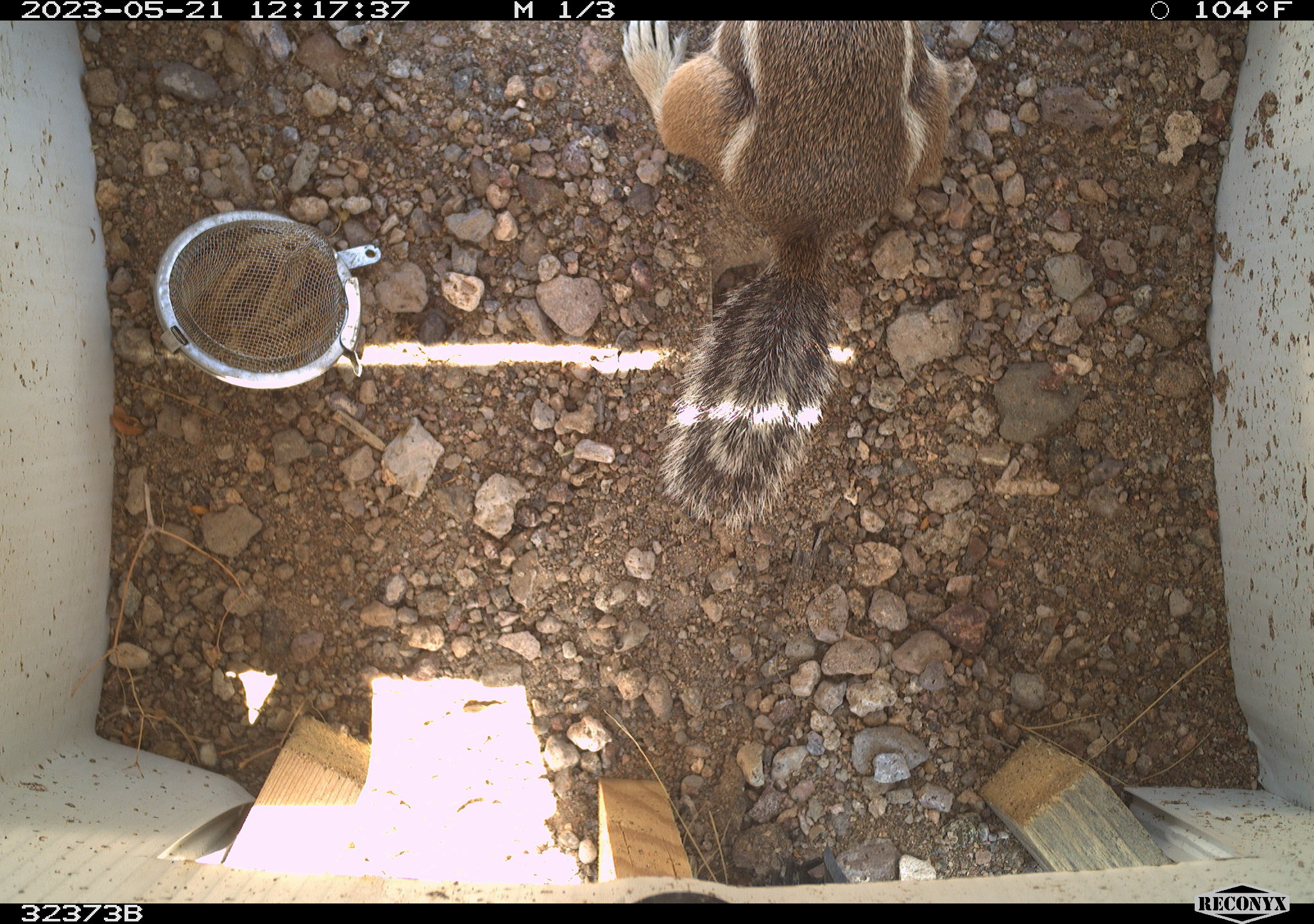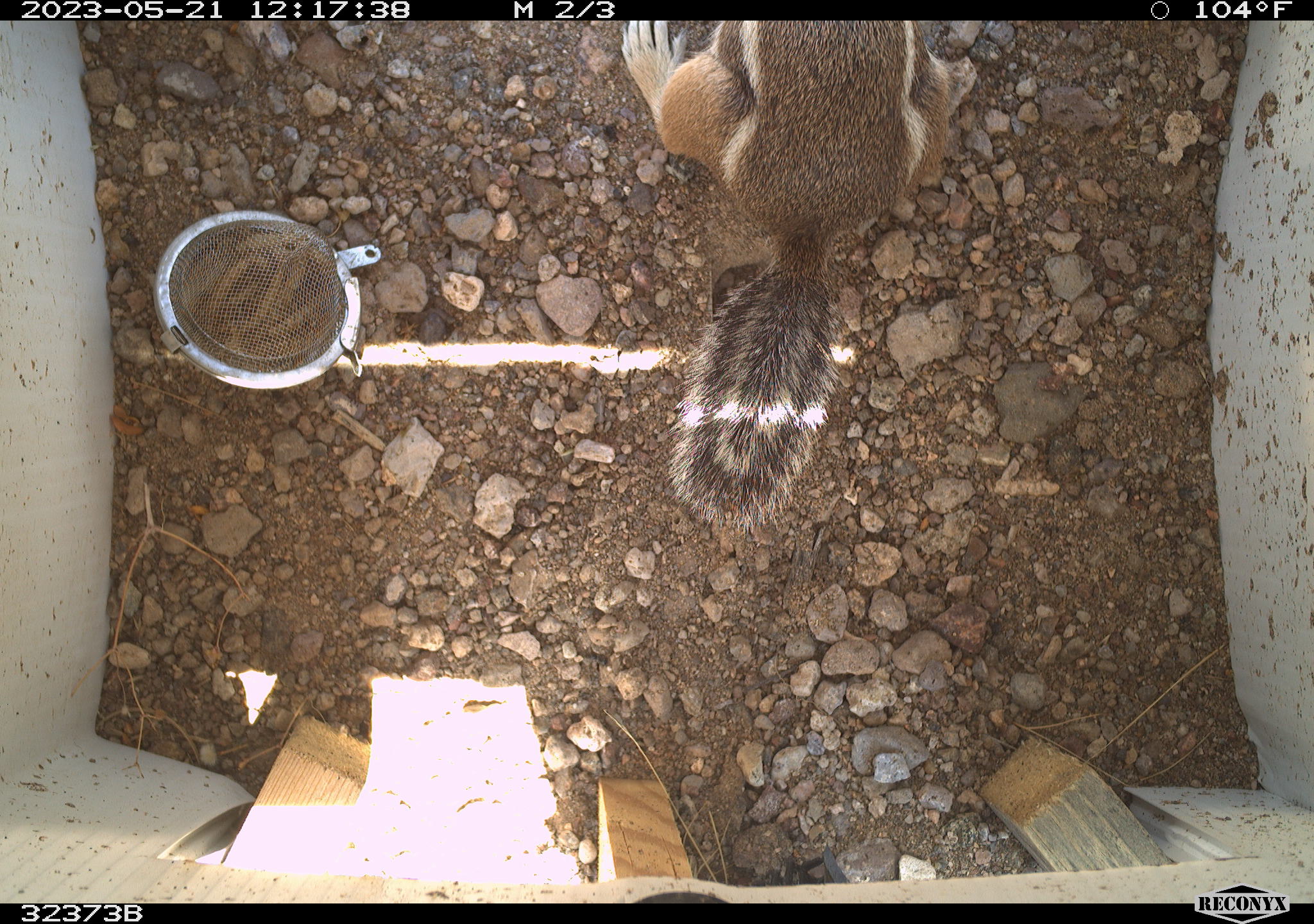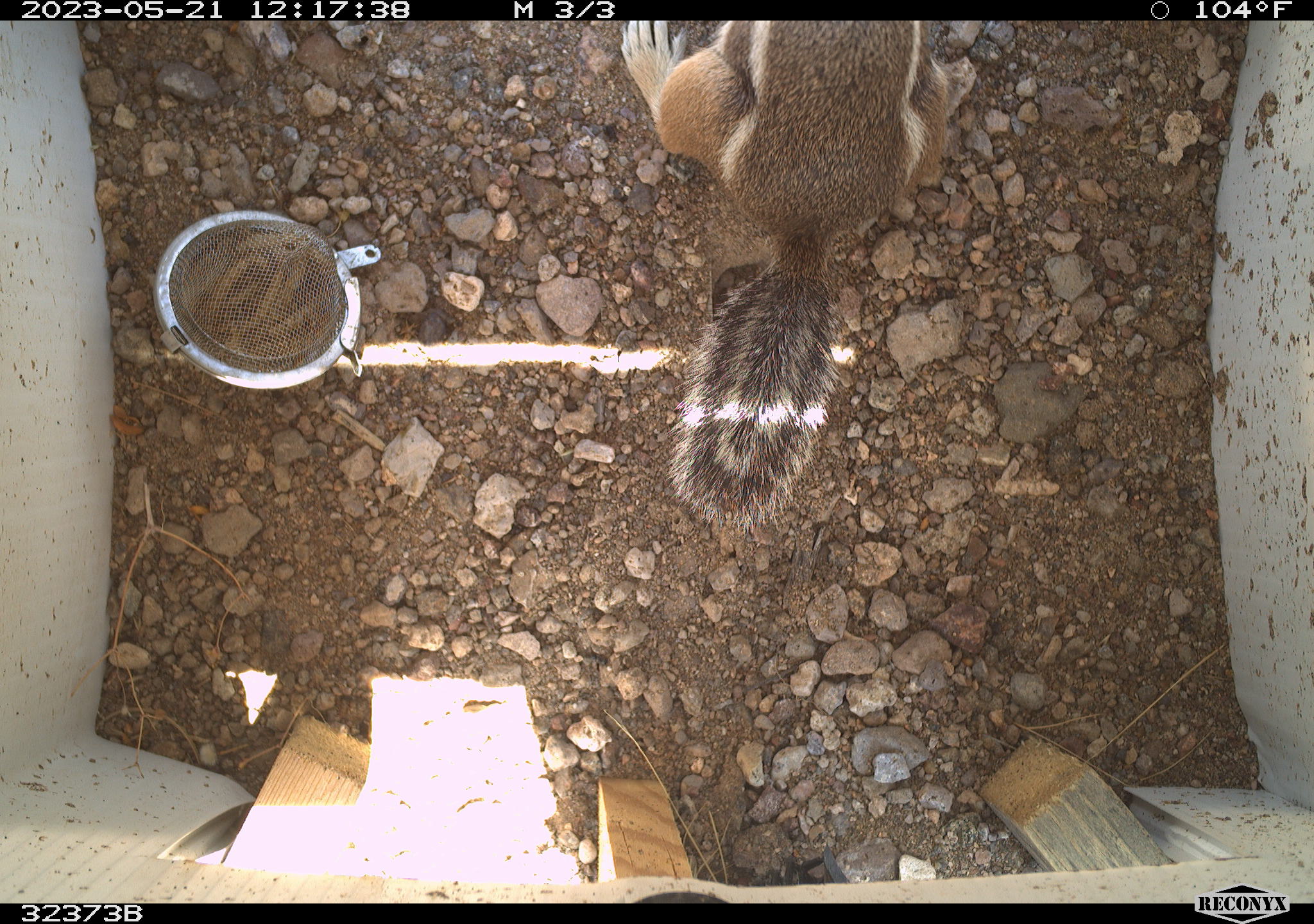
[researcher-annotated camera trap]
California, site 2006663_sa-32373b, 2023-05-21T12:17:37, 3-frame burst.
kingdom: Animalia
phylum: Chordata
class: Mammalia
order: Rodentia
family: Sciuridae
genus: Ammospermophilus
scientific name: Ammospermophilus leucurus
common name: white-tailed antelope squirrel